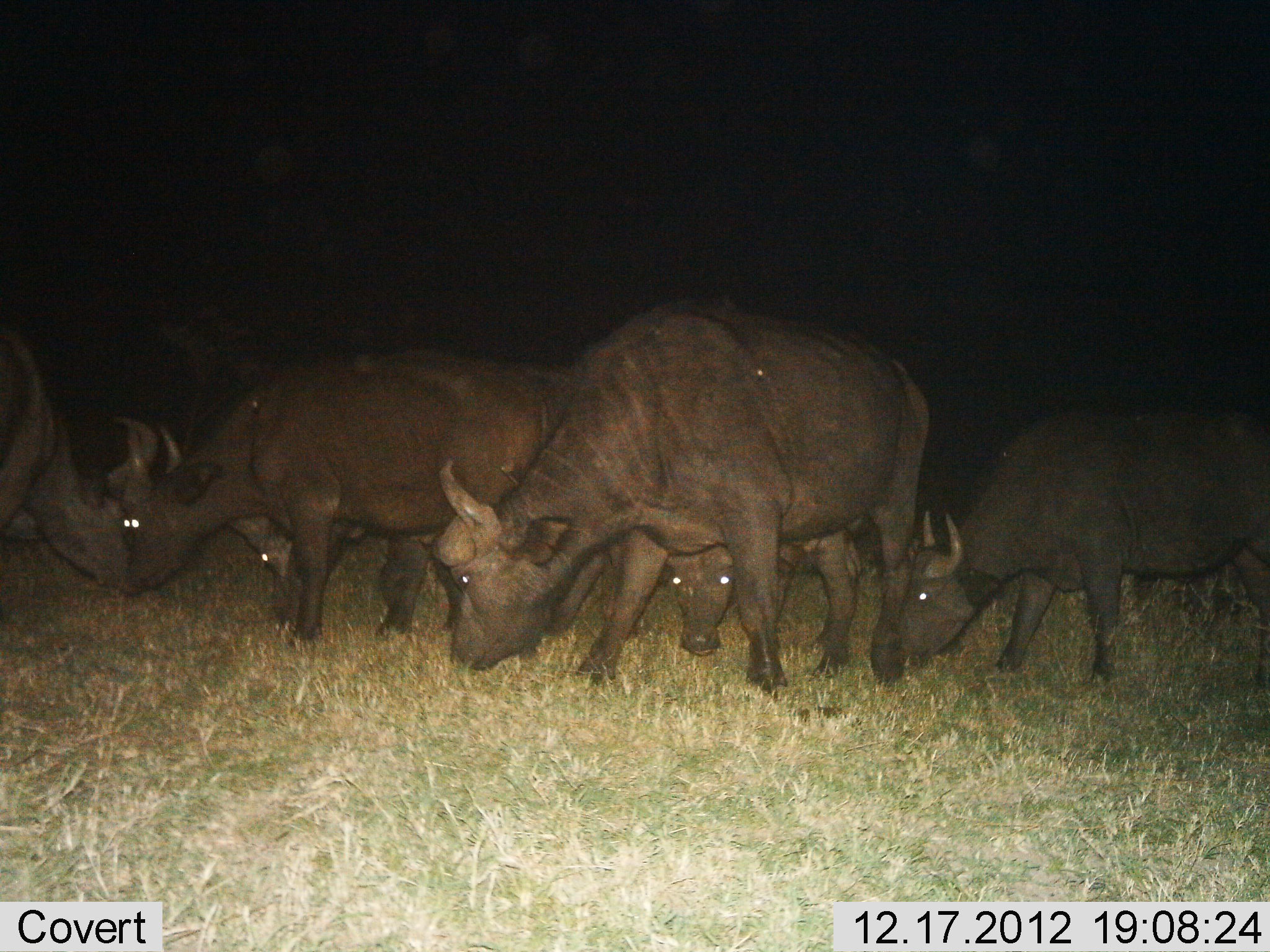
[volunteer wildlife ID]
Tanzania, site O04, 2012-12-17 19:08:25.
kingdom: Animalia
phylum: Chordata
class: Mammalia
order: Artiodactyla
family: Bovidae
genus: Syncerus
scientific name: Syncerus caffer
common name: cape buffalo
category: buffalo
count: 6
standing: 25%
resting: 0%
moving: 0%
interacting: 0%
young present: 15%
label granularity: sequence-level